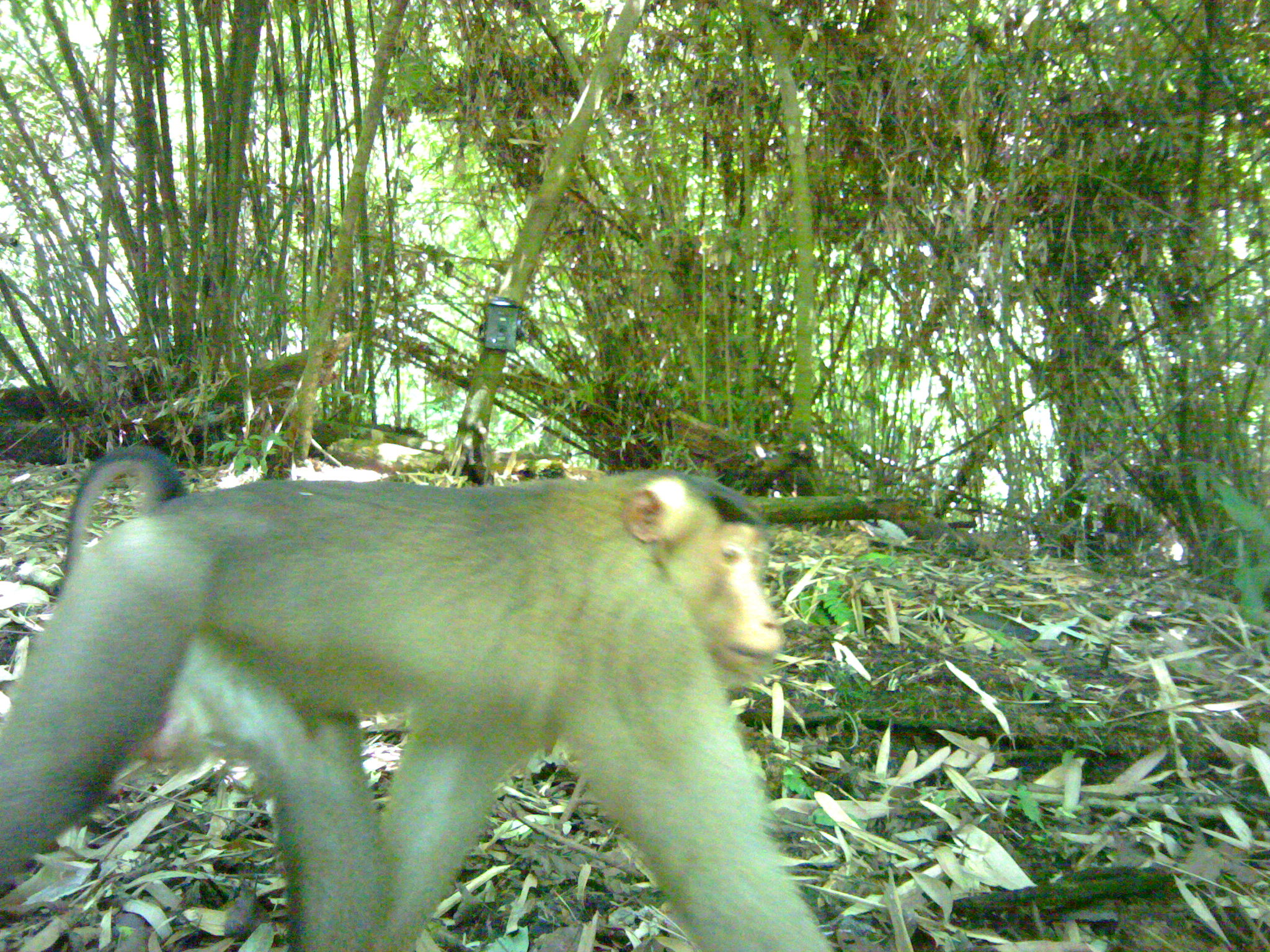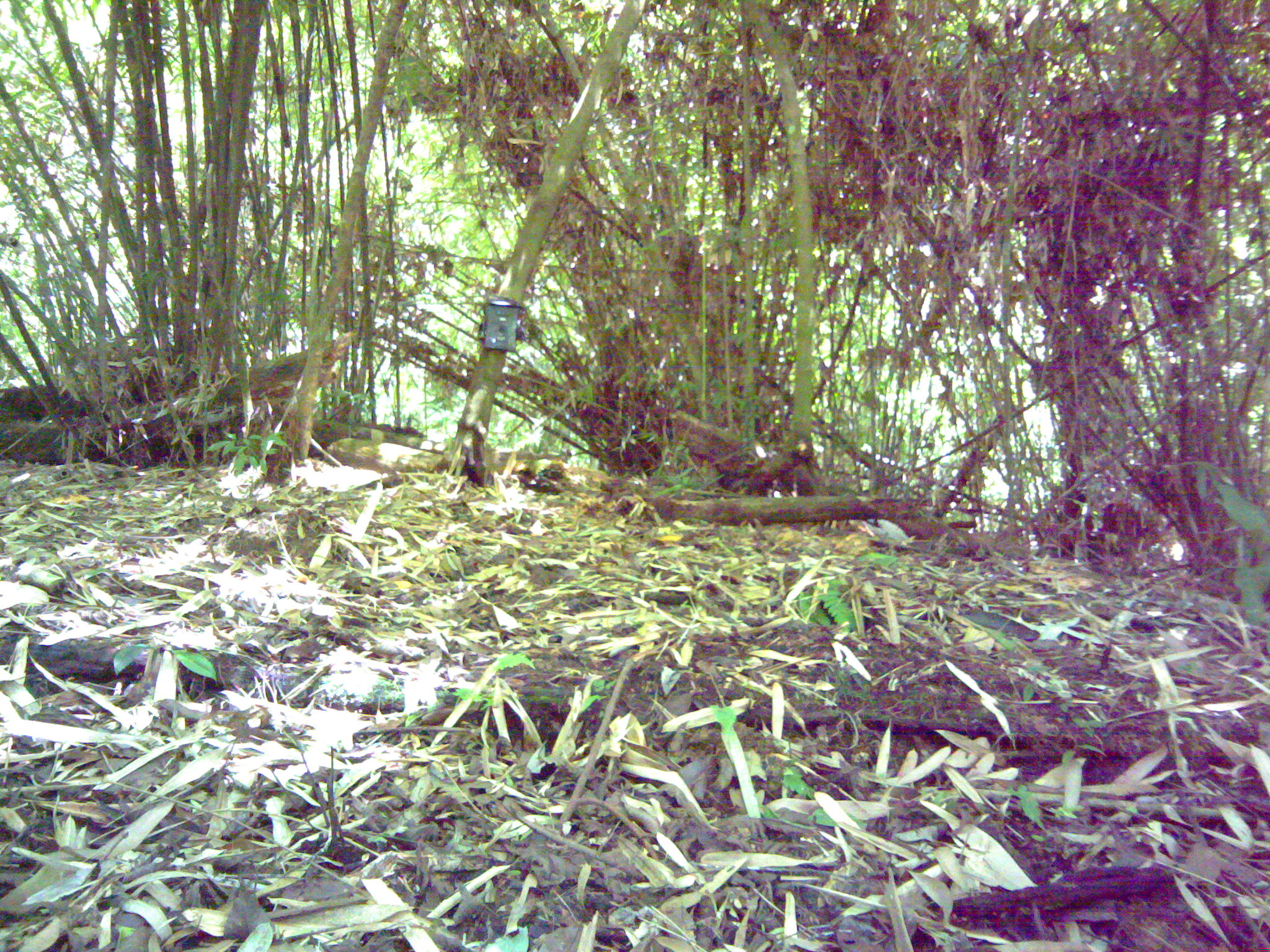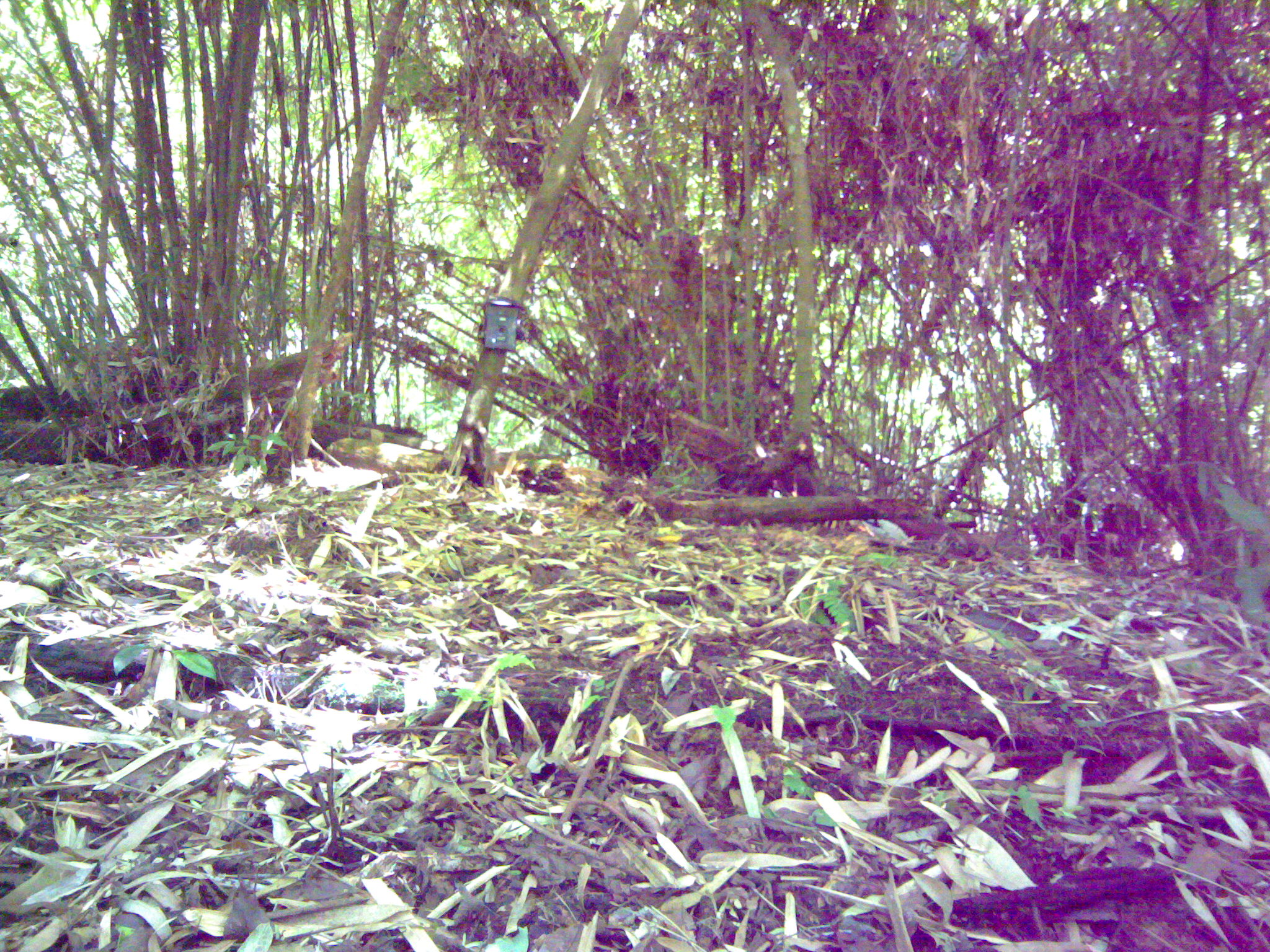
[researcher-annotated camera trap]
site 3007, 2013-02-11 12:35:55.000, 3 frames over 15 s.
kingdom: Animalia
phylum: Chordata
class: Mammalia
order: Primates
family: Cercopithecidae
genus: Macaca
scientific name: Macaca nemestrina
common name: southern pig-tailed macaque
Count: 1.